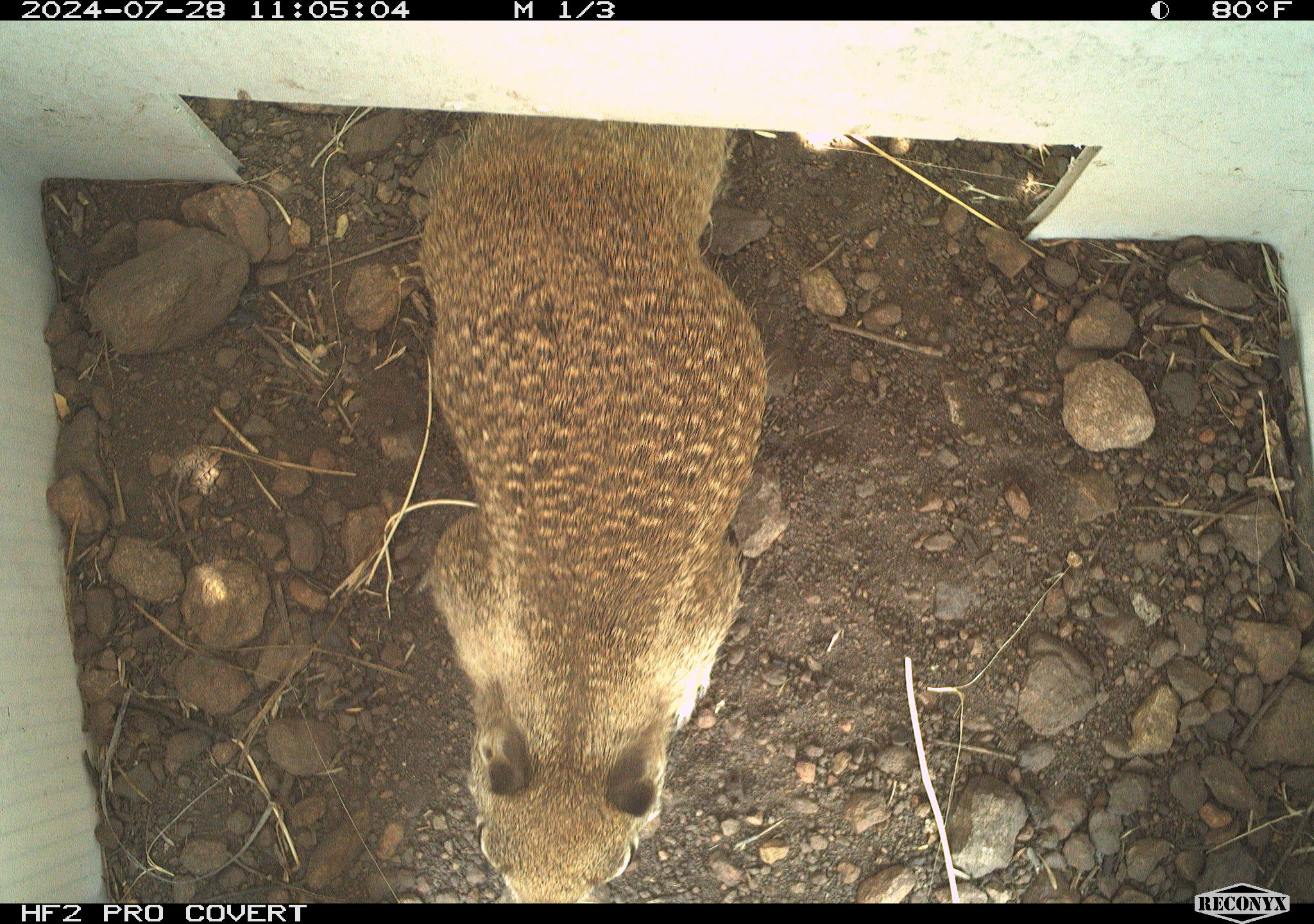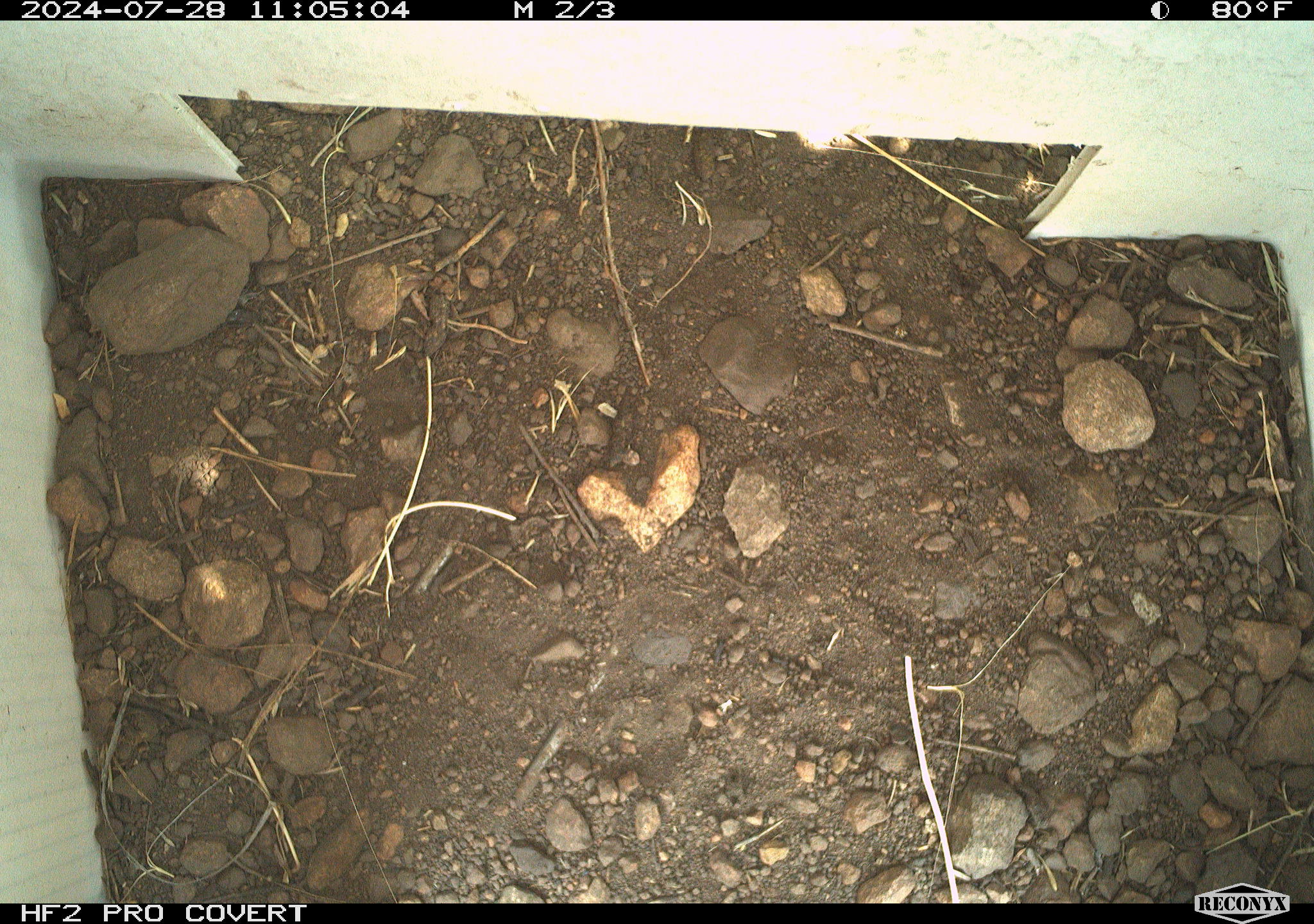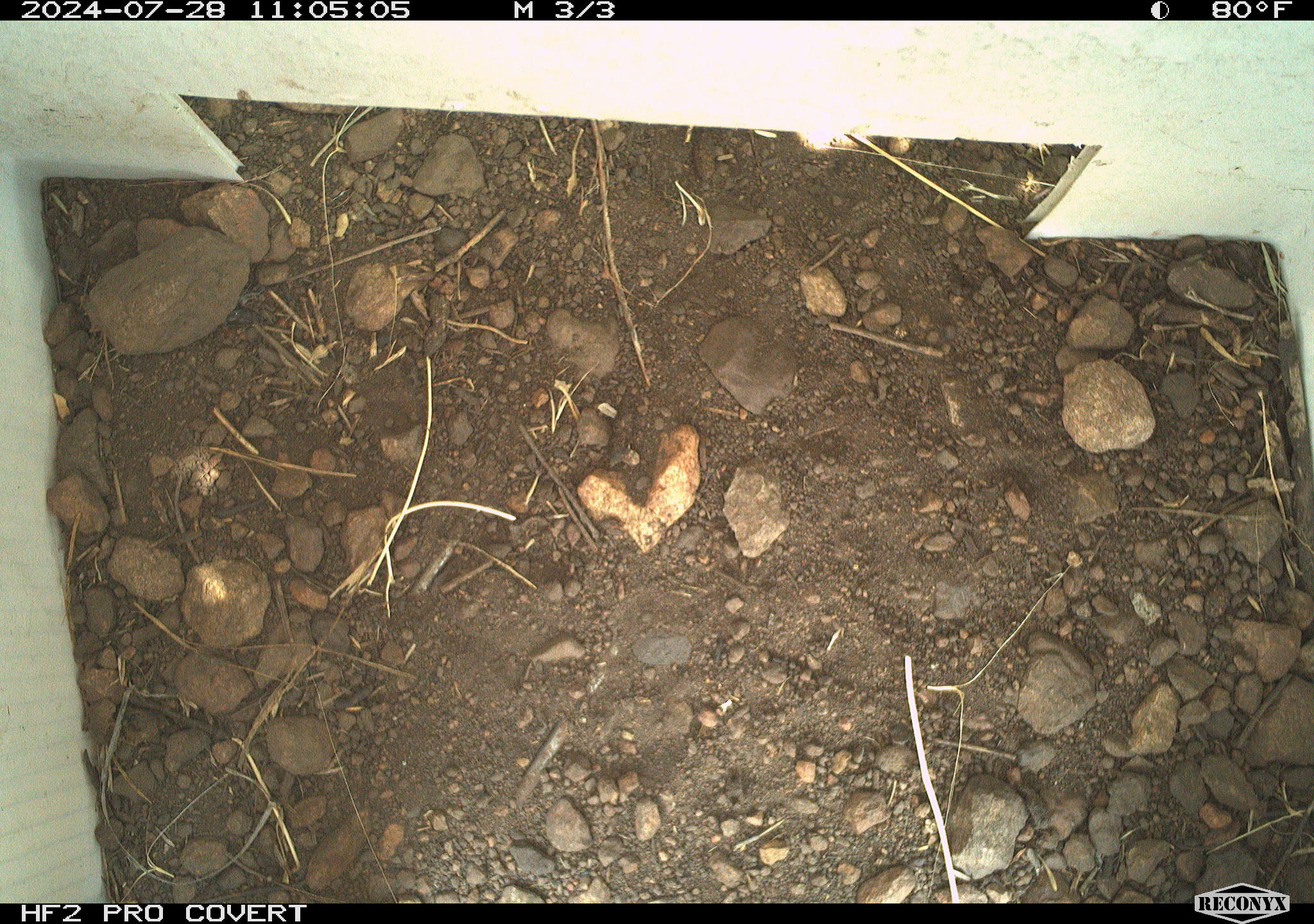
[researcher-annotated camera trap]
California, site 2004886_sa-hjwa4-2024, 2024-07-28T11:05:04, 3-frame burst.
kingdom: Animalia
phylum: Chordata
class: Mammalia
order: Rodentia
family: Sciuridae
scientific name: Sciuridae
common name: squirrels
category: sciuridae family